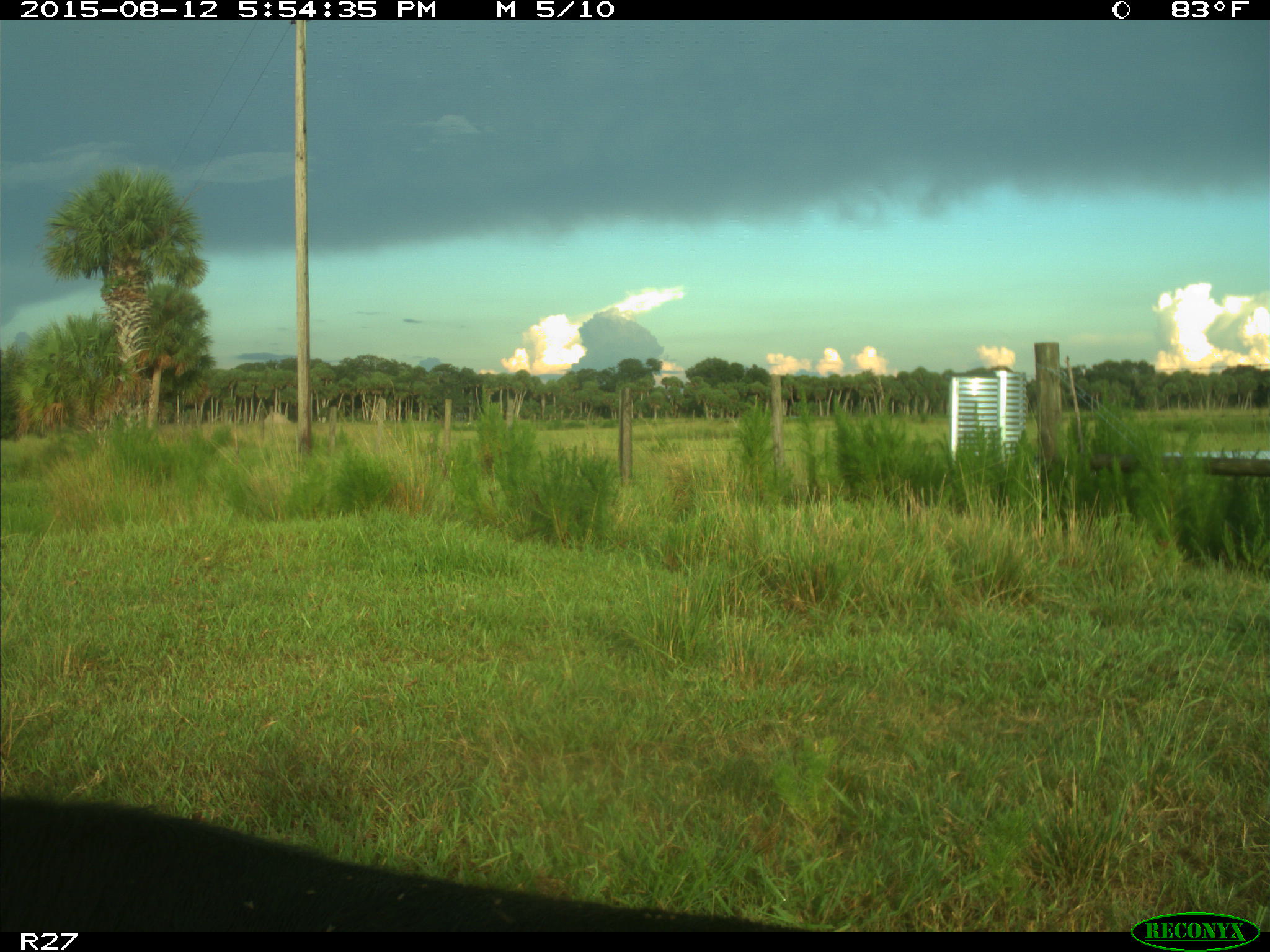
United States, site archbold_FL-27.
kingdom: Animalia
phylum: Chordata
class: Mammalia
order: Artiodactyla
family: Bovidae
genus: Bos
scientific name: Bos taurus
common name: domestic cow